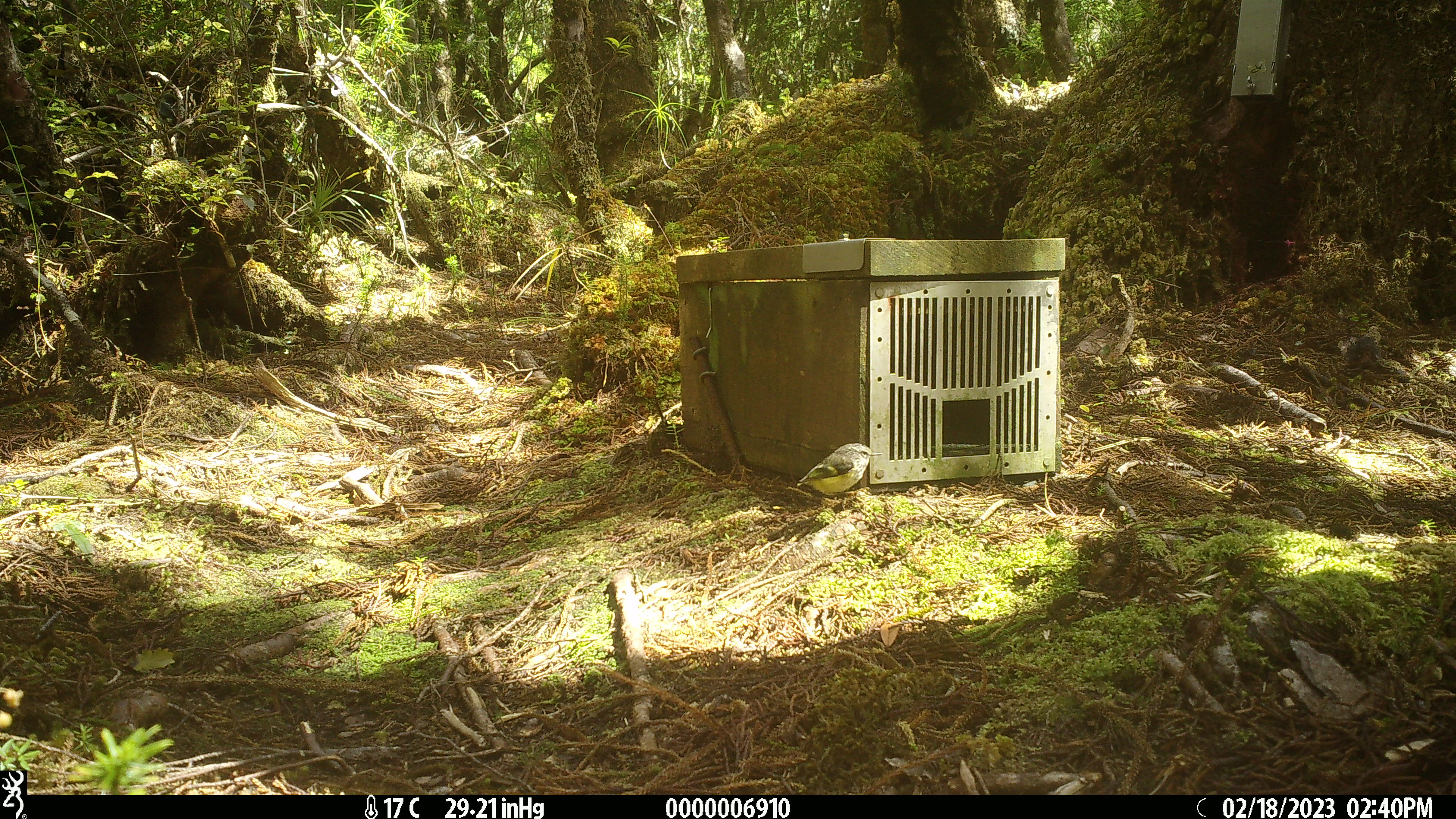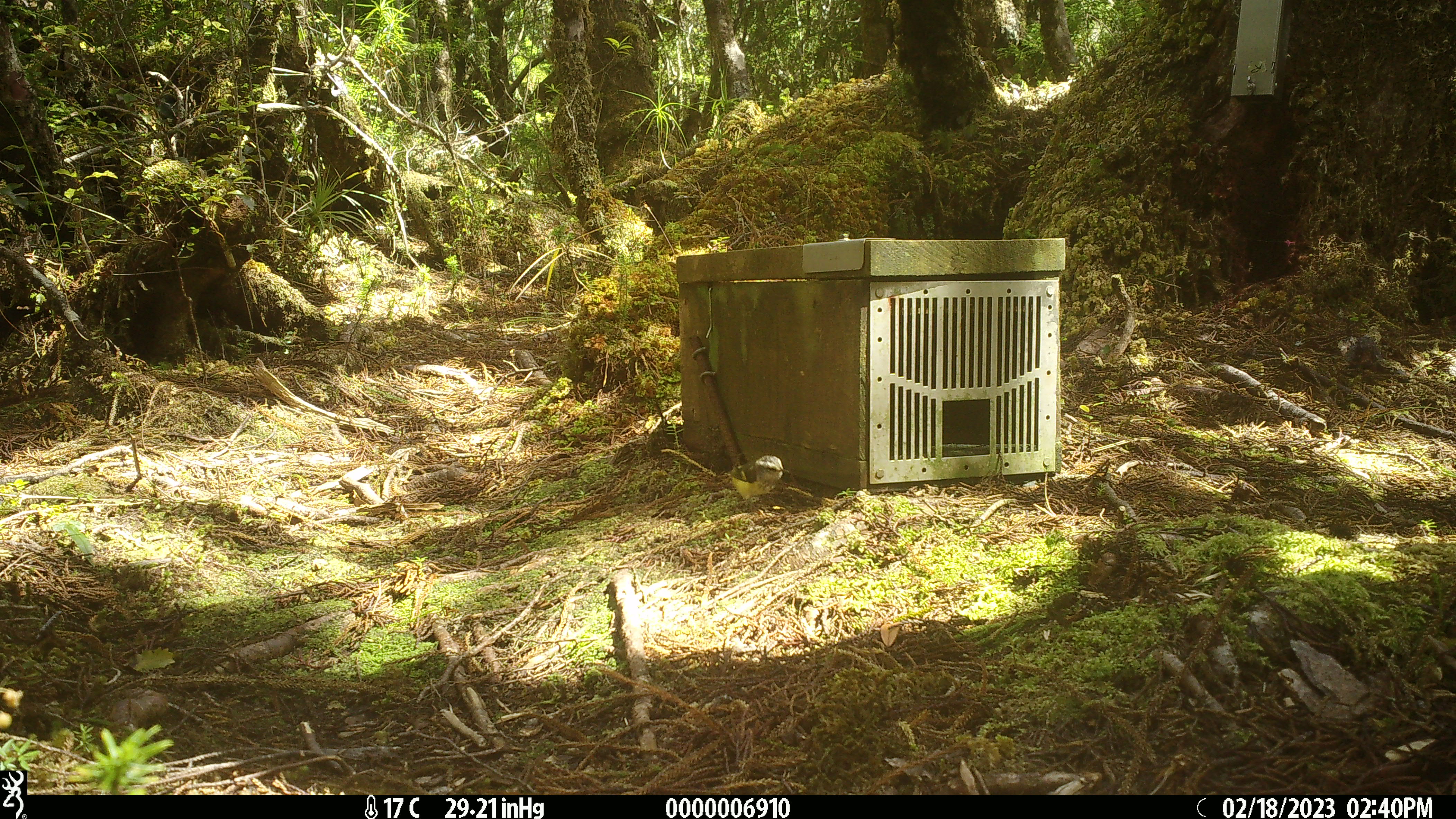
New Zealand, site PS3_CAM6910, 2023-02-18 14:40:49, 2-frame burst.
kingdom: Animalia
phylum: Chordata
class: Aves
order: Passeriformes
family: Acanthisittidae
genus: Acanthisitta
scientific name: Acanthisitta chloris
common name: rifleman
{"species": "rifleman (Acanthisitta chloris)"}